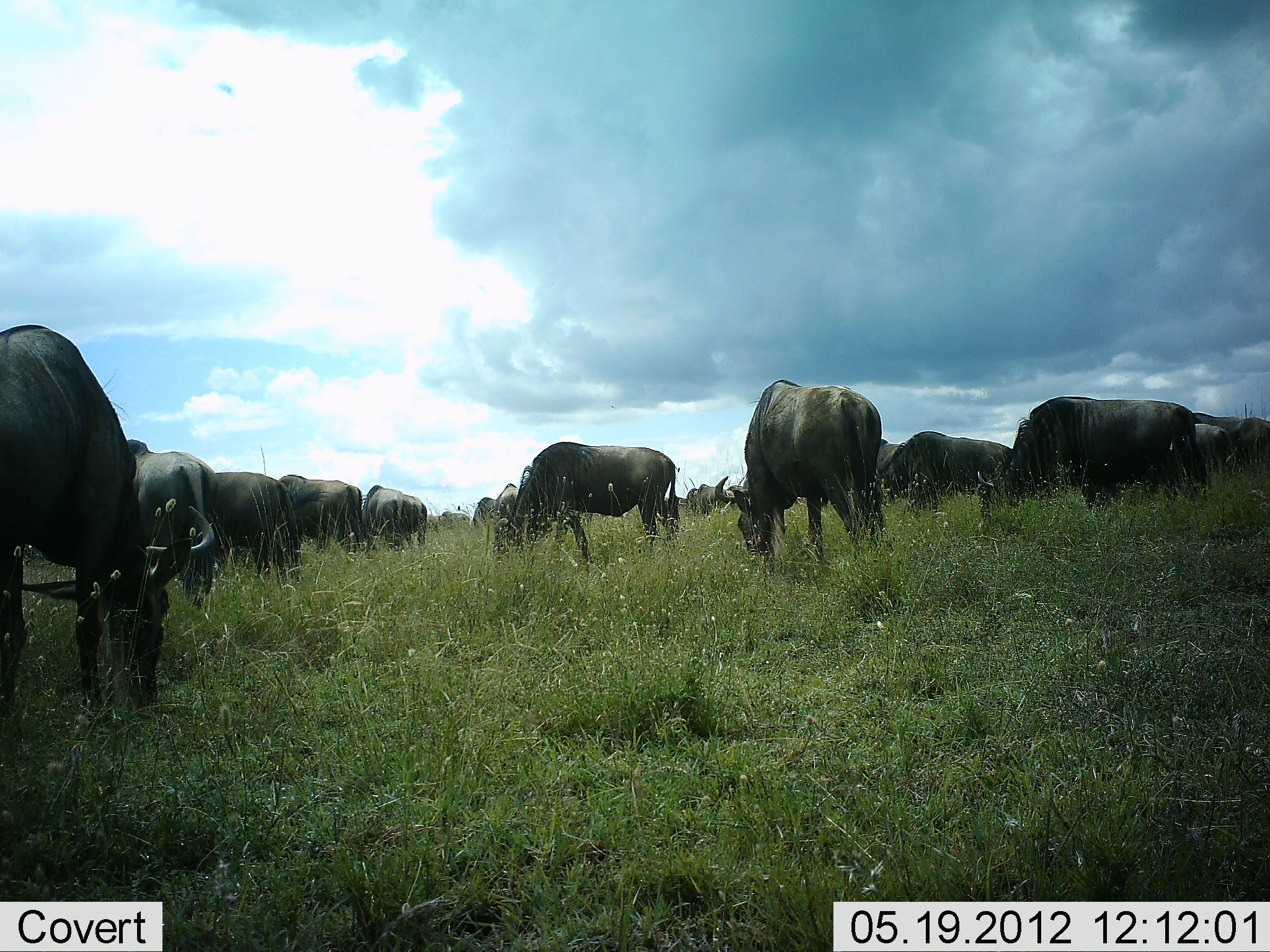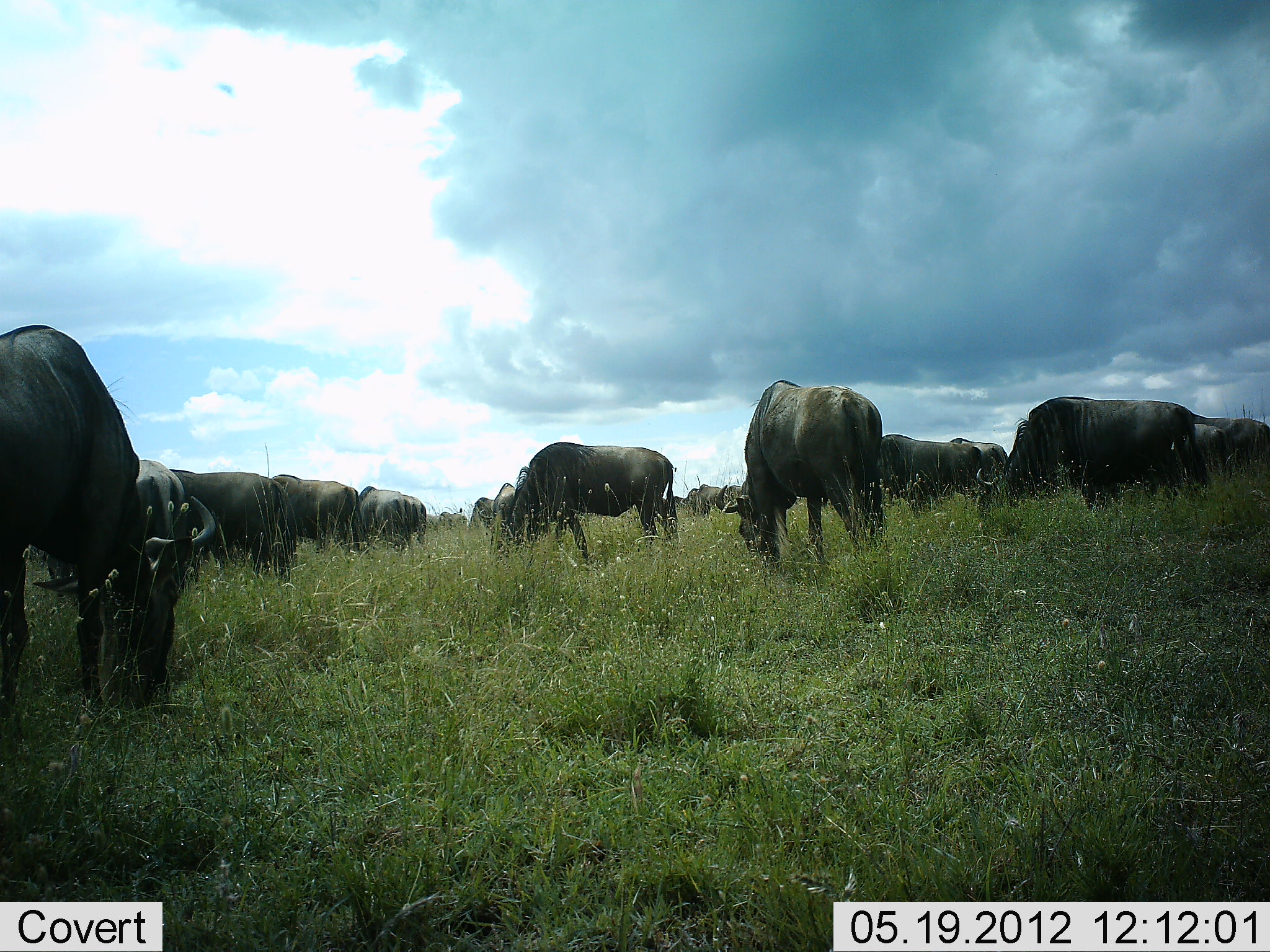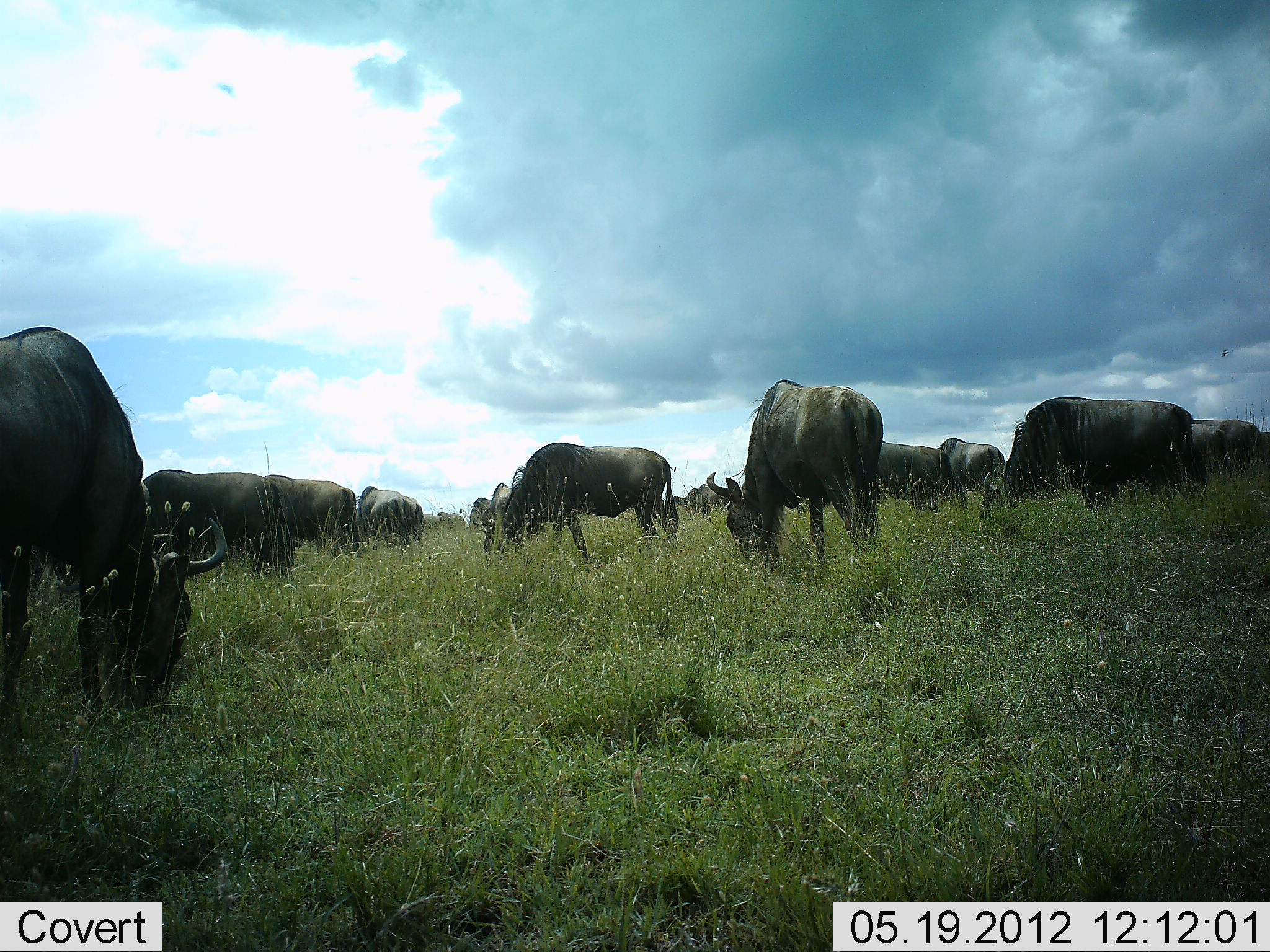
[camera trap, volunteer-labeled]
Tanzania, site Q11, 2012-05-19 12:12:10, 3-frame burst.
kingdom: Animalia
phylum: Chordata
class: Mammalia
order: Artiodactyla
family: Bovidae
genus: Connochaetes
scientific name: Connochaetes taurinus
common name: blue wildebeest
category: wildebeest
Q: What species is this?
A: Wildebeest (blue wildebeest) (Connochaetes taurinus).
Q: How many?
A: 11-50.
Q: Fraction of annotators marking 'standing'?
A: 20%.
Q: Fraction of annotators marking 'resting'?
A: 0%.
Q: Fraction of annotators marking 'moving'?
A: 10%.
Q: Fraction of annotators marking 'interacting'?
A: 0%.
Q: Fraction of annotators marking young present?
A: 0%.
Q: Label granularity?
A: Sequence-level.